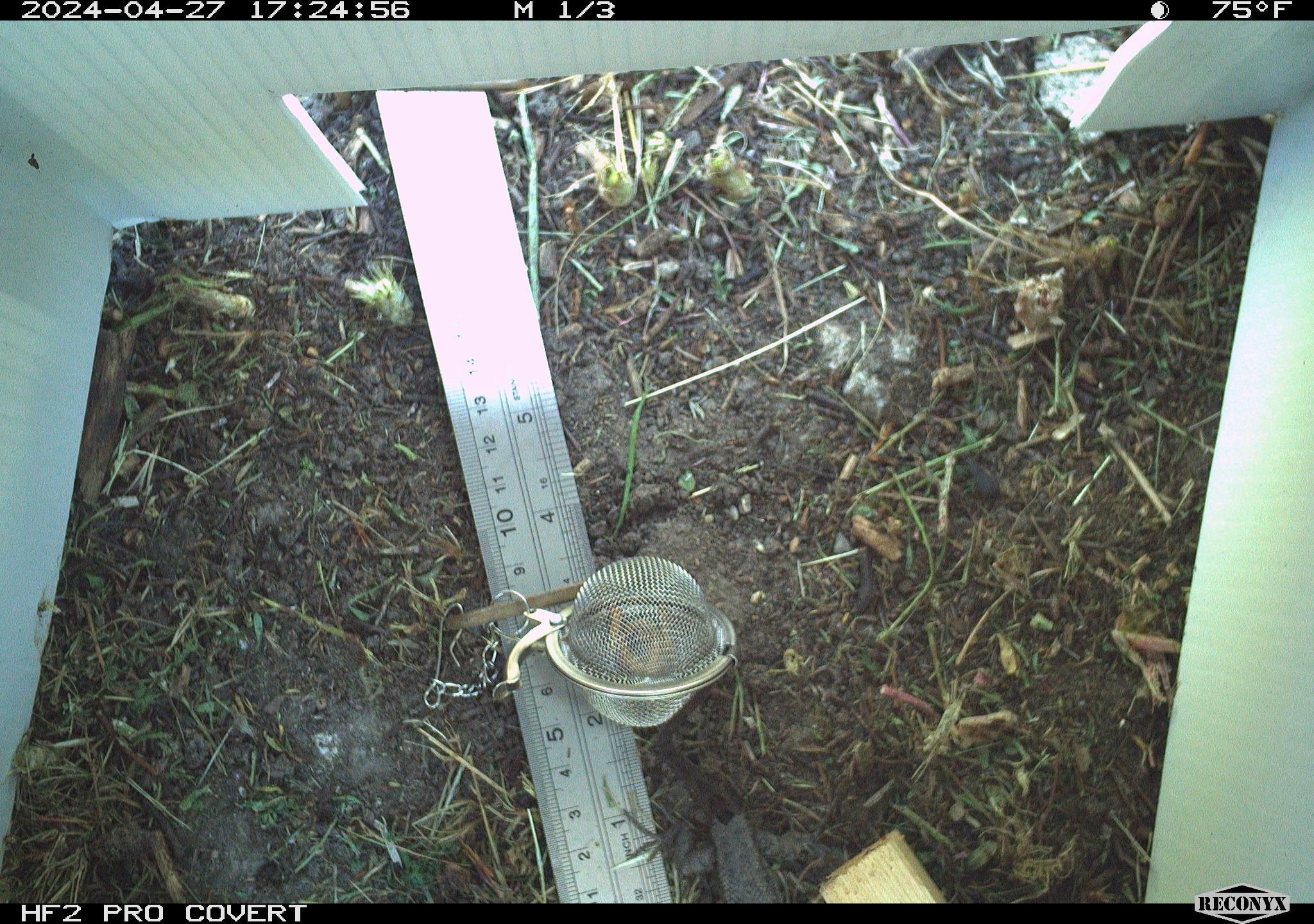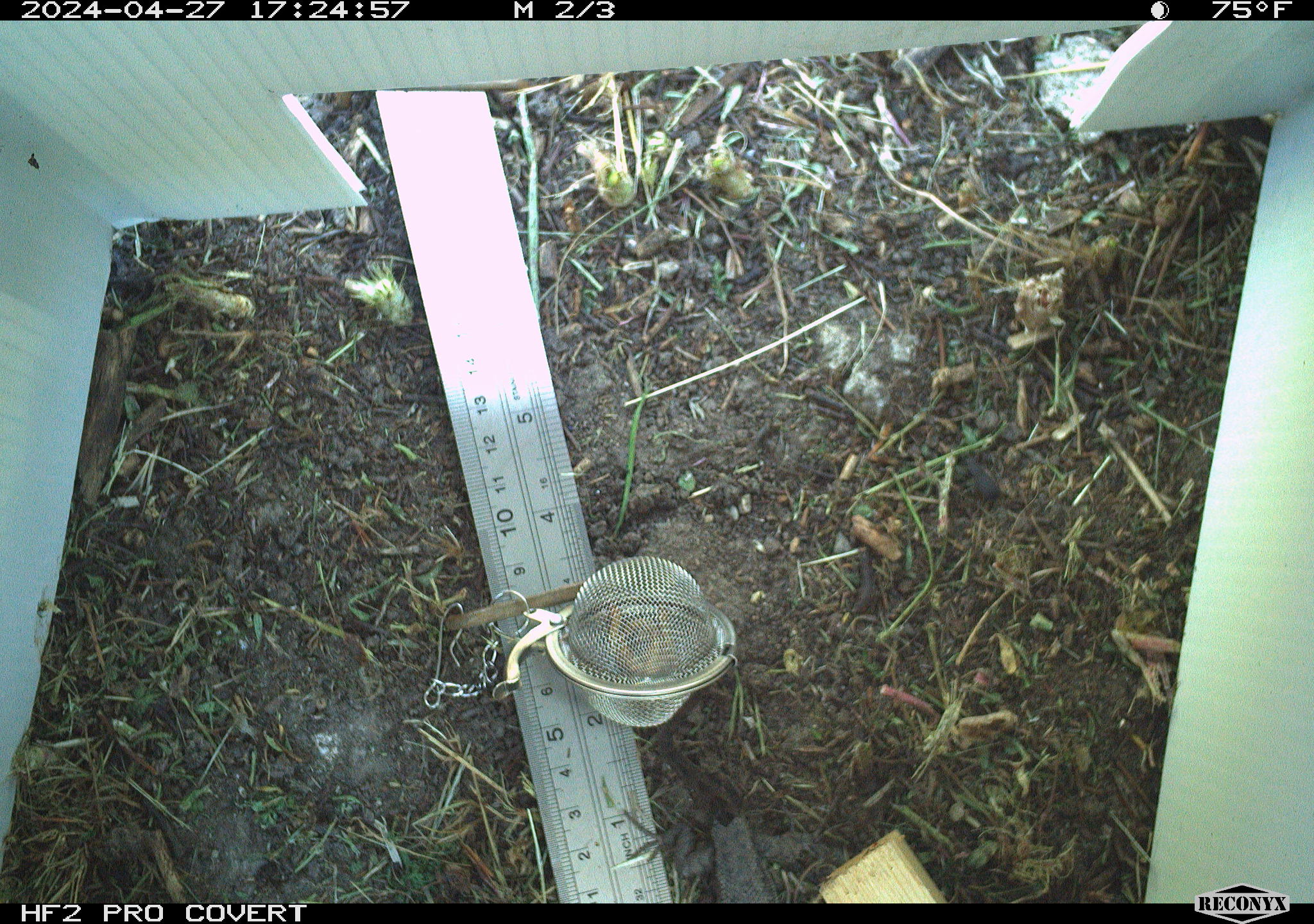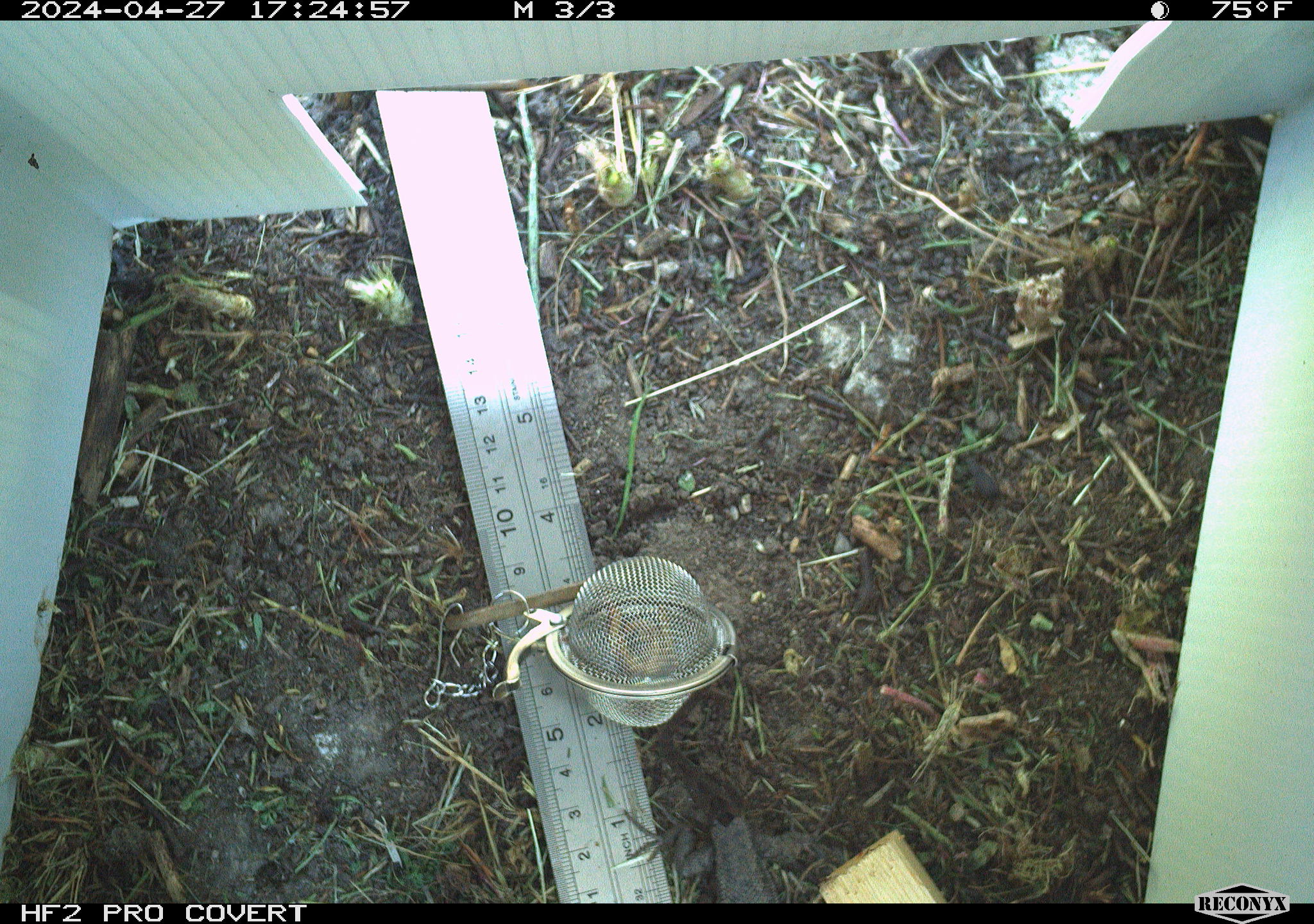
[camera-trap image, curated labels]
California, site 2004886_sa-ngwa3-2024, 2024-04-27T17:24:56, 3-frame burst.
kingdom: Animalia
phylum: Chordata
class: Reptilia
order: Squamata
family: Phrynosomatidae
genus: Sceloporus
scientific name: Sceloporus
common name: spiny lizards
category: sceloporus species